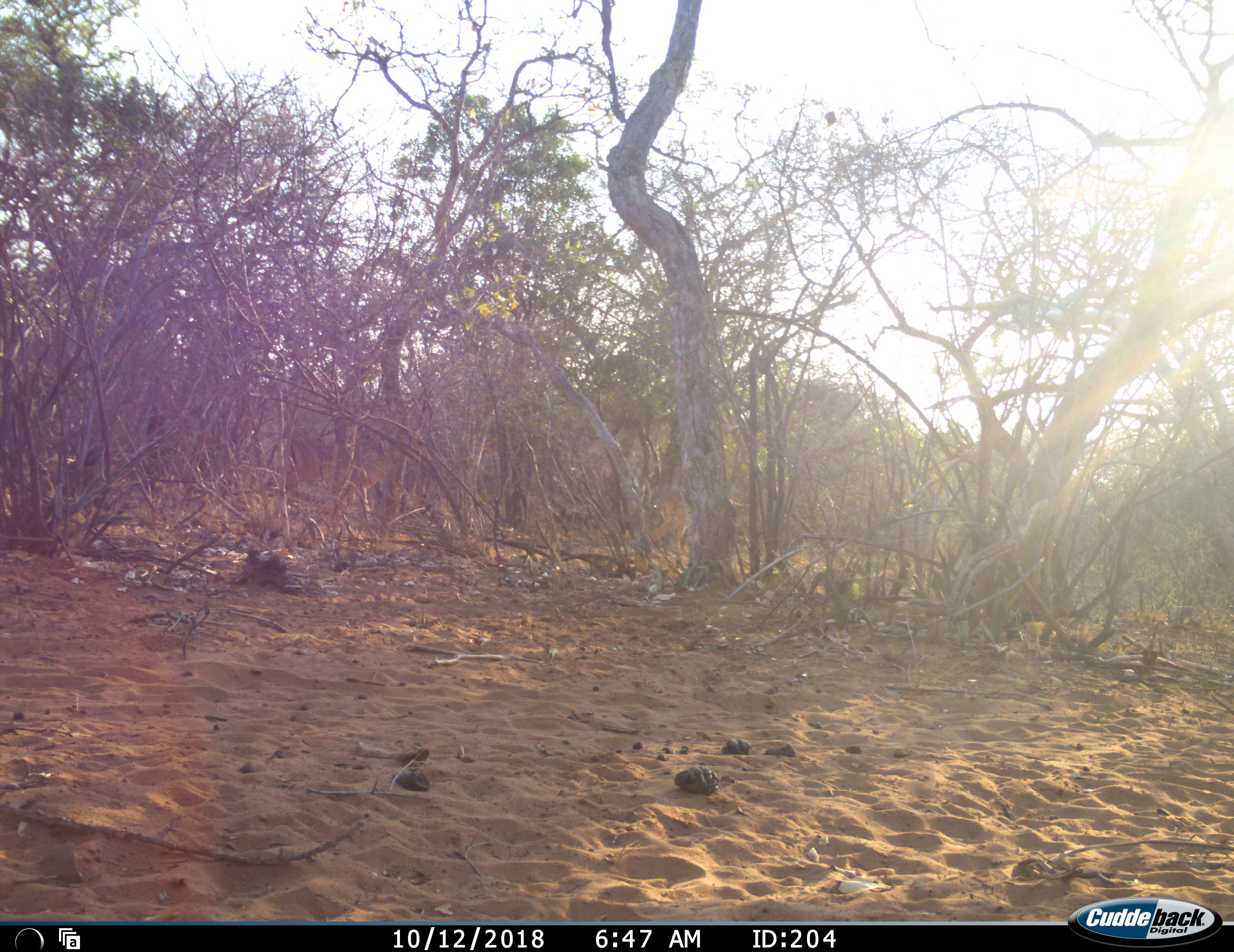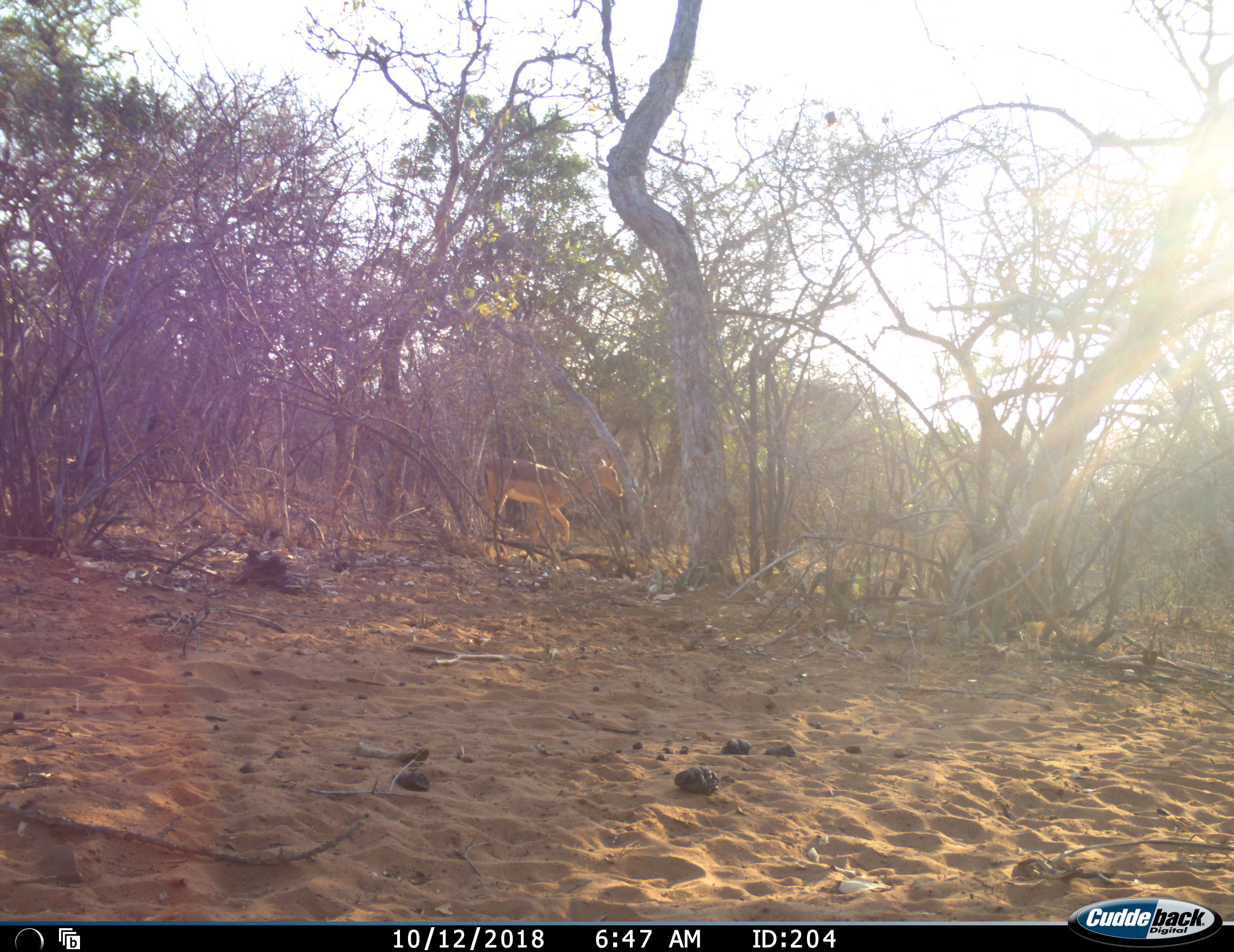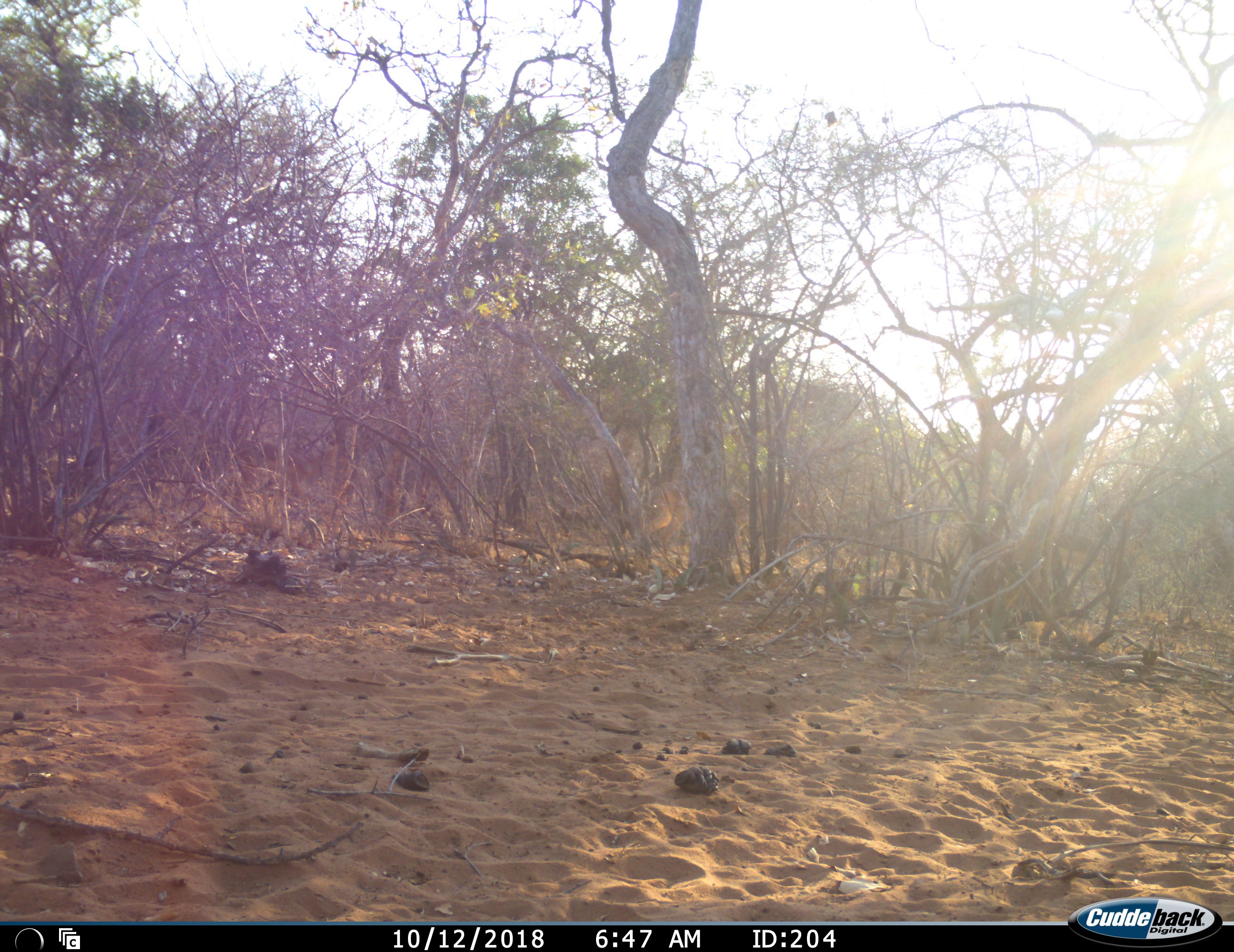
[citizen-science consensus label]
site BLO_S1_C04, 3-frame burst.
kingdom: Animalia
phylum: Chordata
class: Mammalia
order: Artiodactyla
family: Bovidae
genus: Aepyceros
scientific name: Aepyceros melampus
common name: impala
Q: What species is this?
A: Impala (Aepyceros melampus).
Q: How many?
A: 2.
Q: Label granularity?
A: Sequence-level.